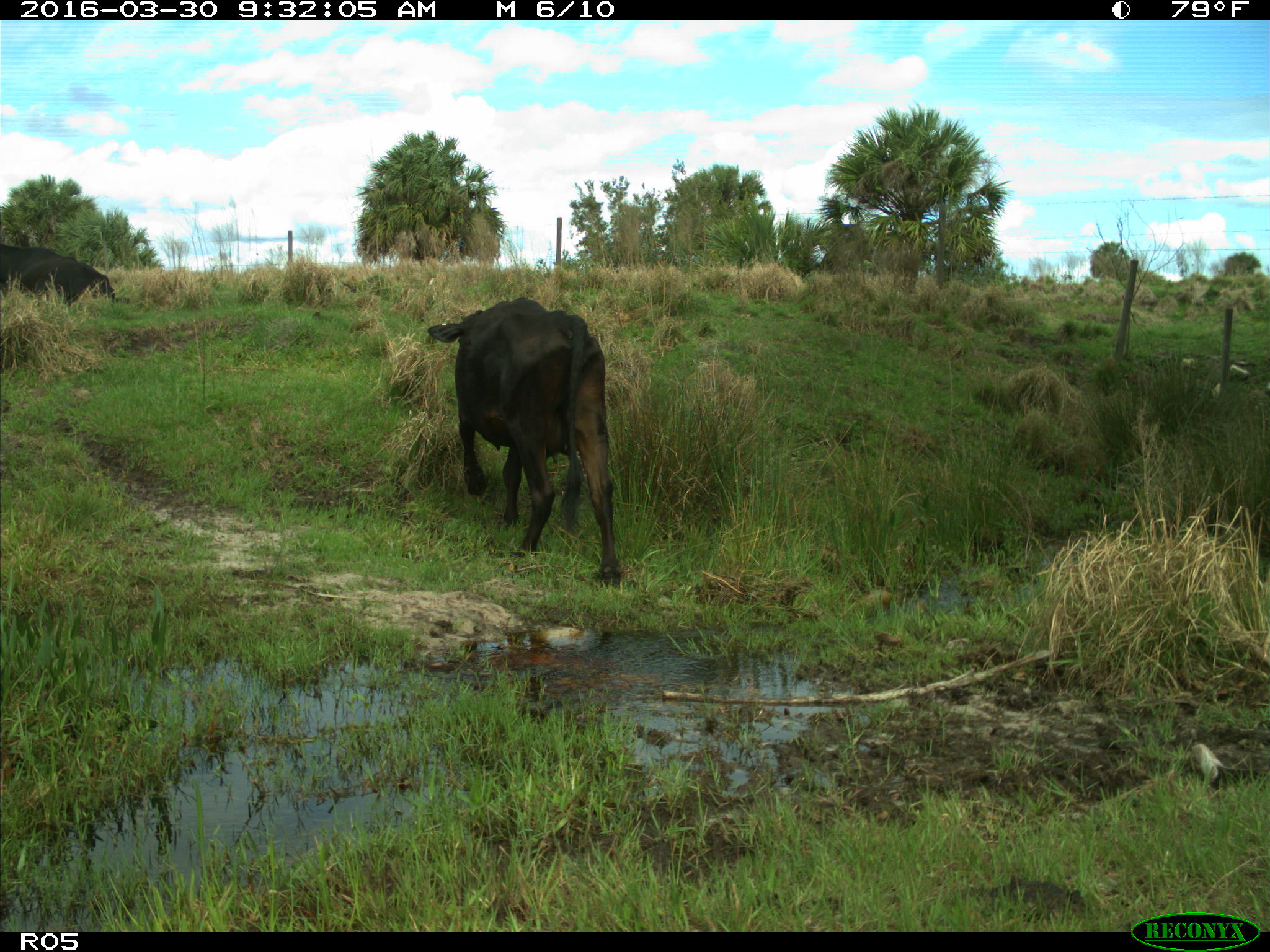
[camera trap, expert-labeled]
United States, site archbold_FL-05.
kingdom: Animalia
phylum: Chordata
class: Mammalia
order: Artiodactyla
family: Bovidae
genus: Bos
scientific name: Bos taurus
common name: domestic cow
Bos taurus (domestic cow).